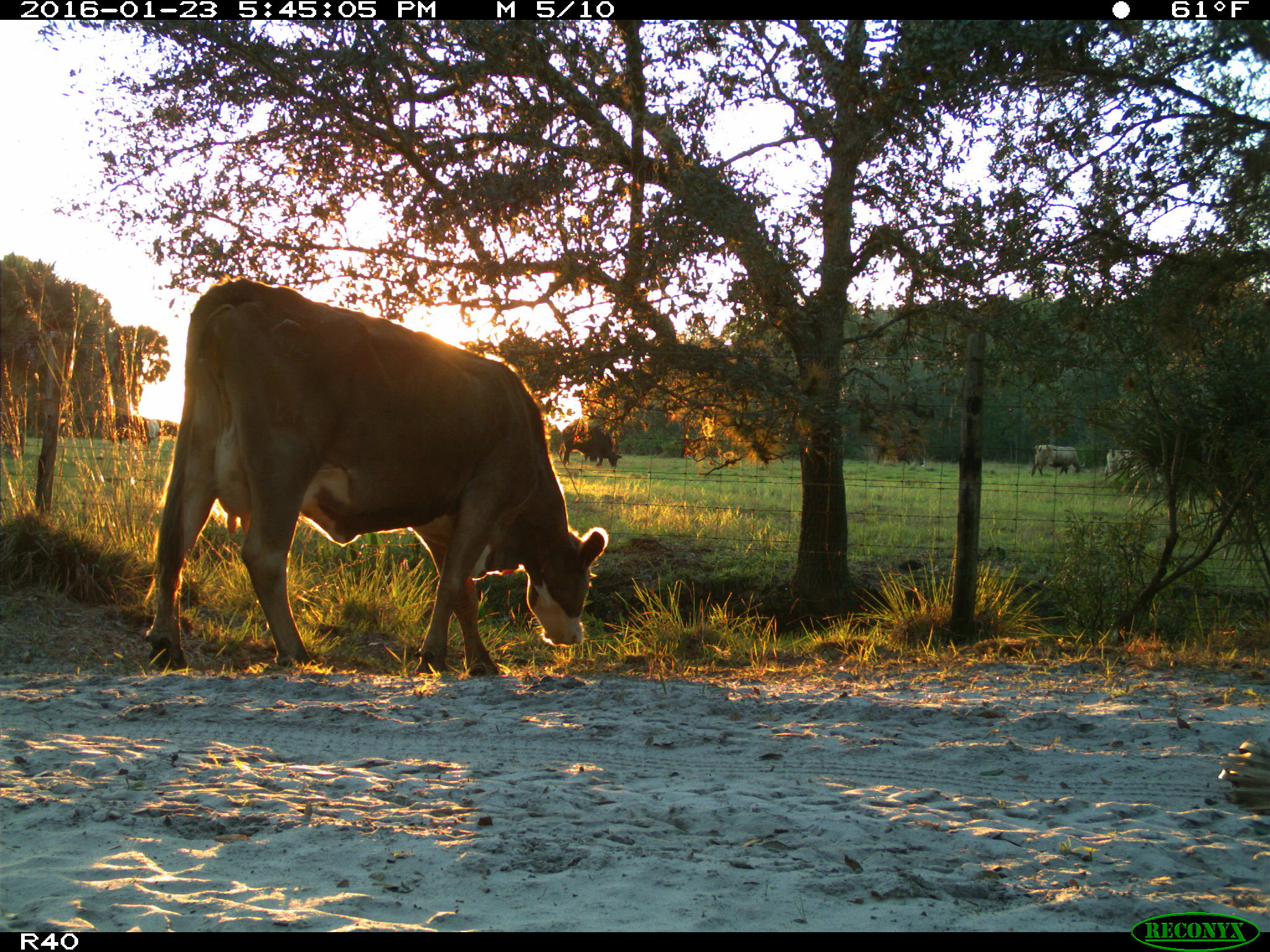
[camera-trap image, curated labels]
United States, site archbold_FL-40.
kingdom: Animalia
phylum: Chordata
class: Mammalia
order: Artiodactyla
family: Bovidae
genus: Bos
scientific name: Bos taurus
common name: domestic cow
Bos taurus (domestic cow).